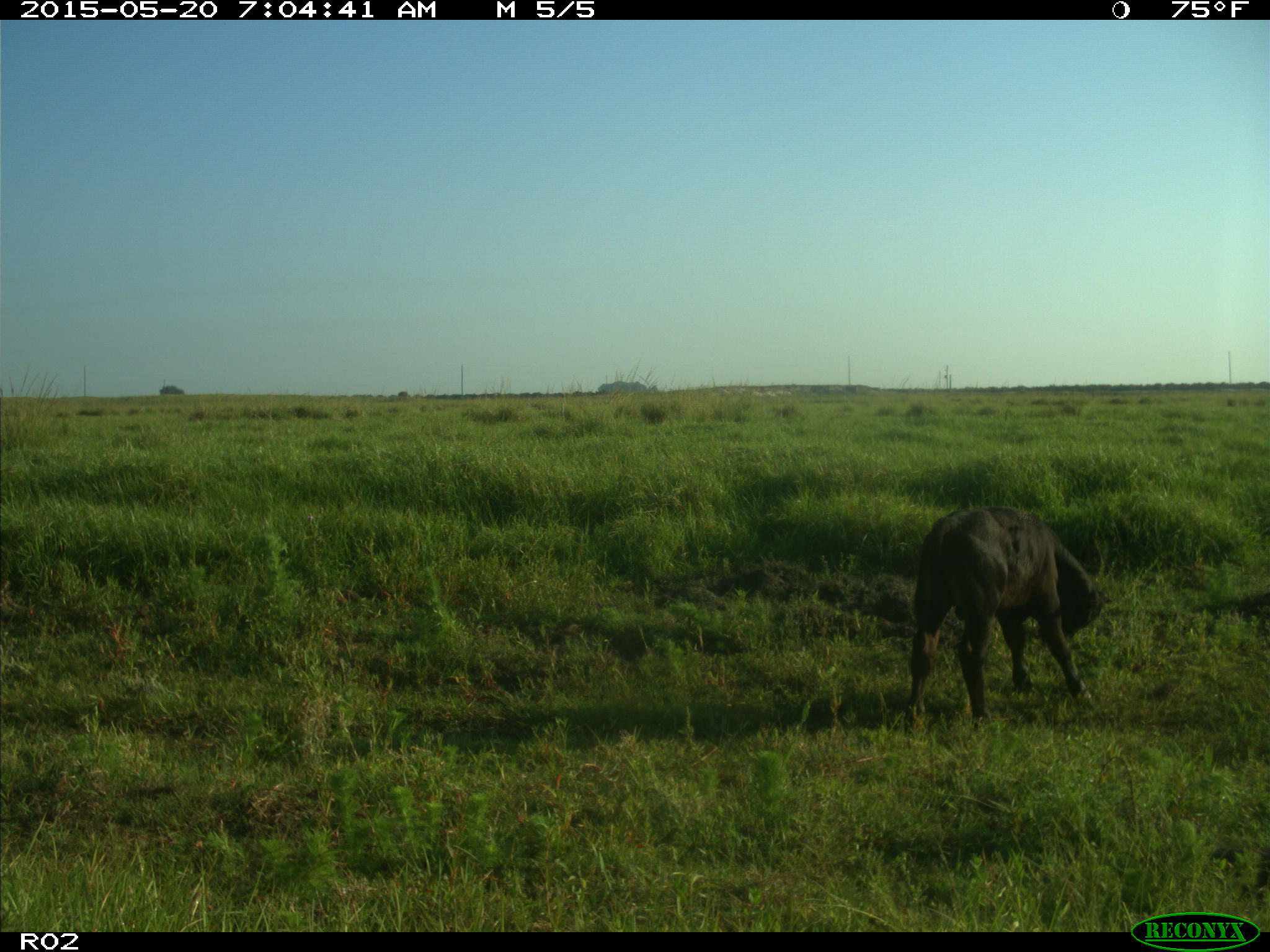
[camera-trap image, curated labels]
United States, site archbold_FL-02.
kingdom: Animalia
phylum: Chordata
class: Mammalia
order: Artiodactyla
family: Bovidae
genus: Bos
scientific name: Bos taurus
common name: domestic cow